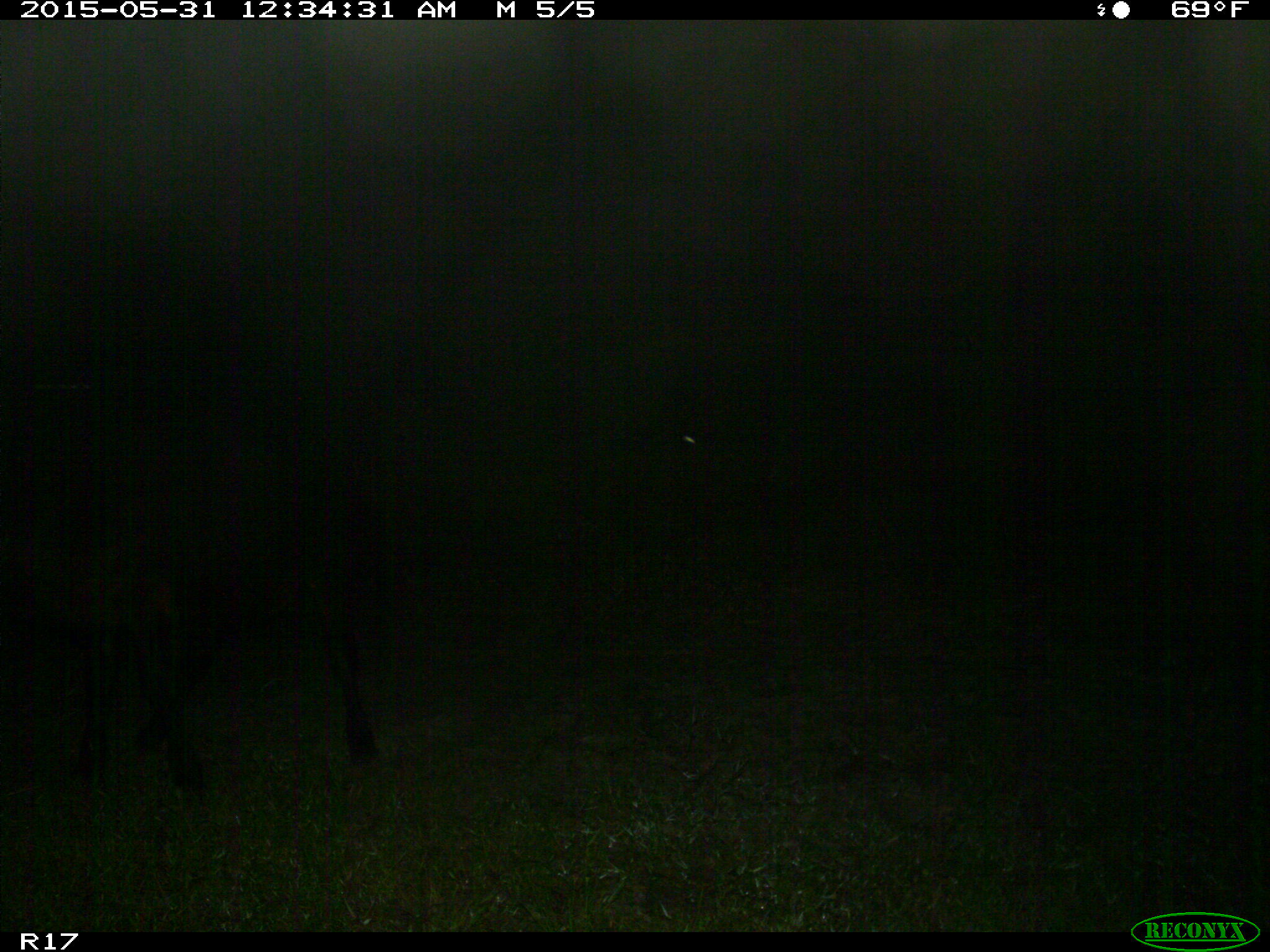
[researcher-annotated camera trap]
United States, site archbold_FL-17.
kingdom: Animalia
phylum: Chordata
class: Mammalia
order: Artiodactyla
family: Bovidae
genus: Bos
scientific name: Bos taurus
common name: domestic cow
Bos taurus (domestic cow).